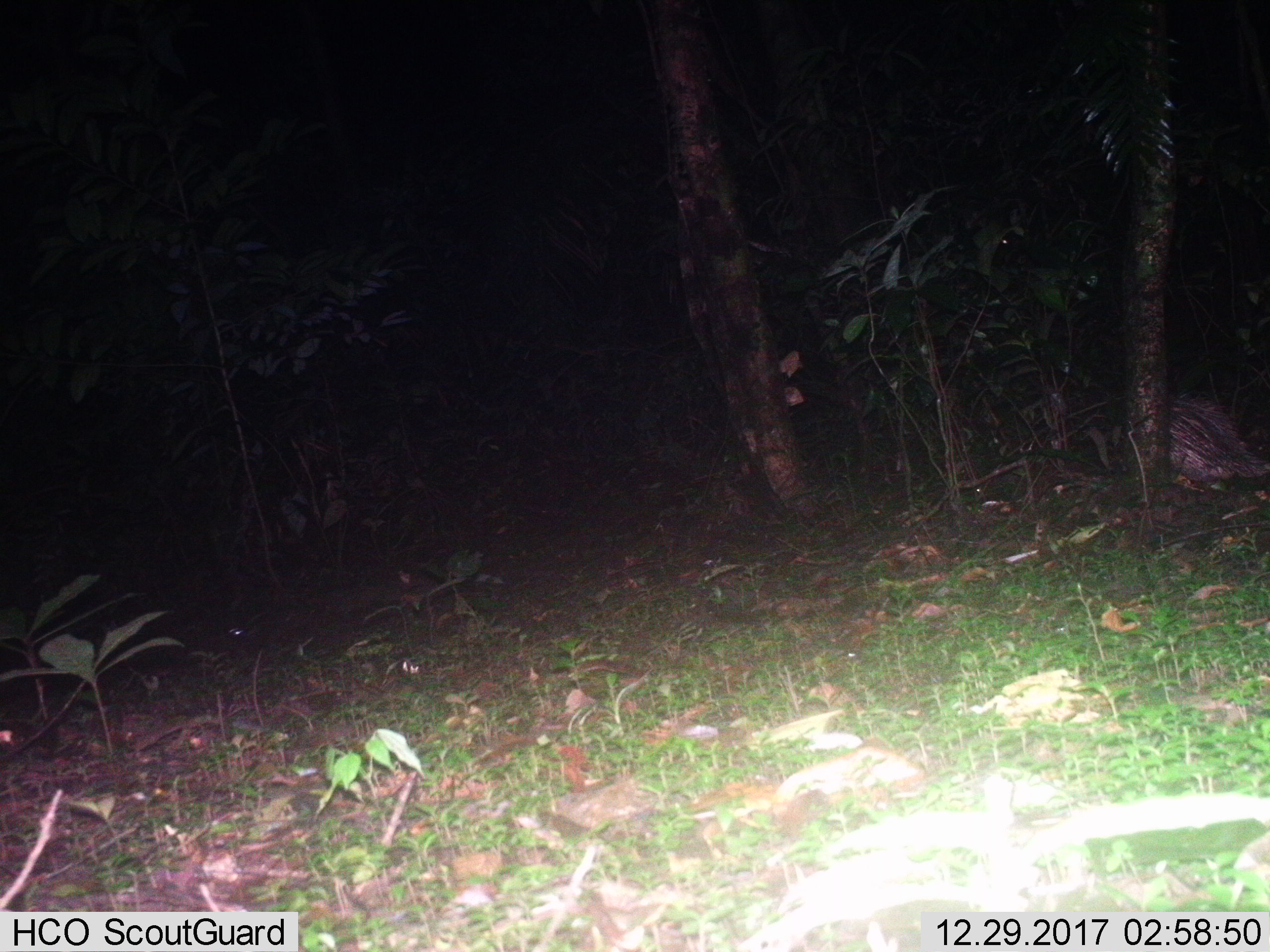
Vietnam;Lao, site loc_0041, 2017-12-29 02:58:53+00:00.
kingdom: Animalia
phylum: Chordata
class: Mammalia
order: Rodentia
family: Hystricidae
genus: Atherurus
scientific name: Atherurus macrourus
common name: asiatic brush-tailed porcupine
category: asiatic brush tailed porcupine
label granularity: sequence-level